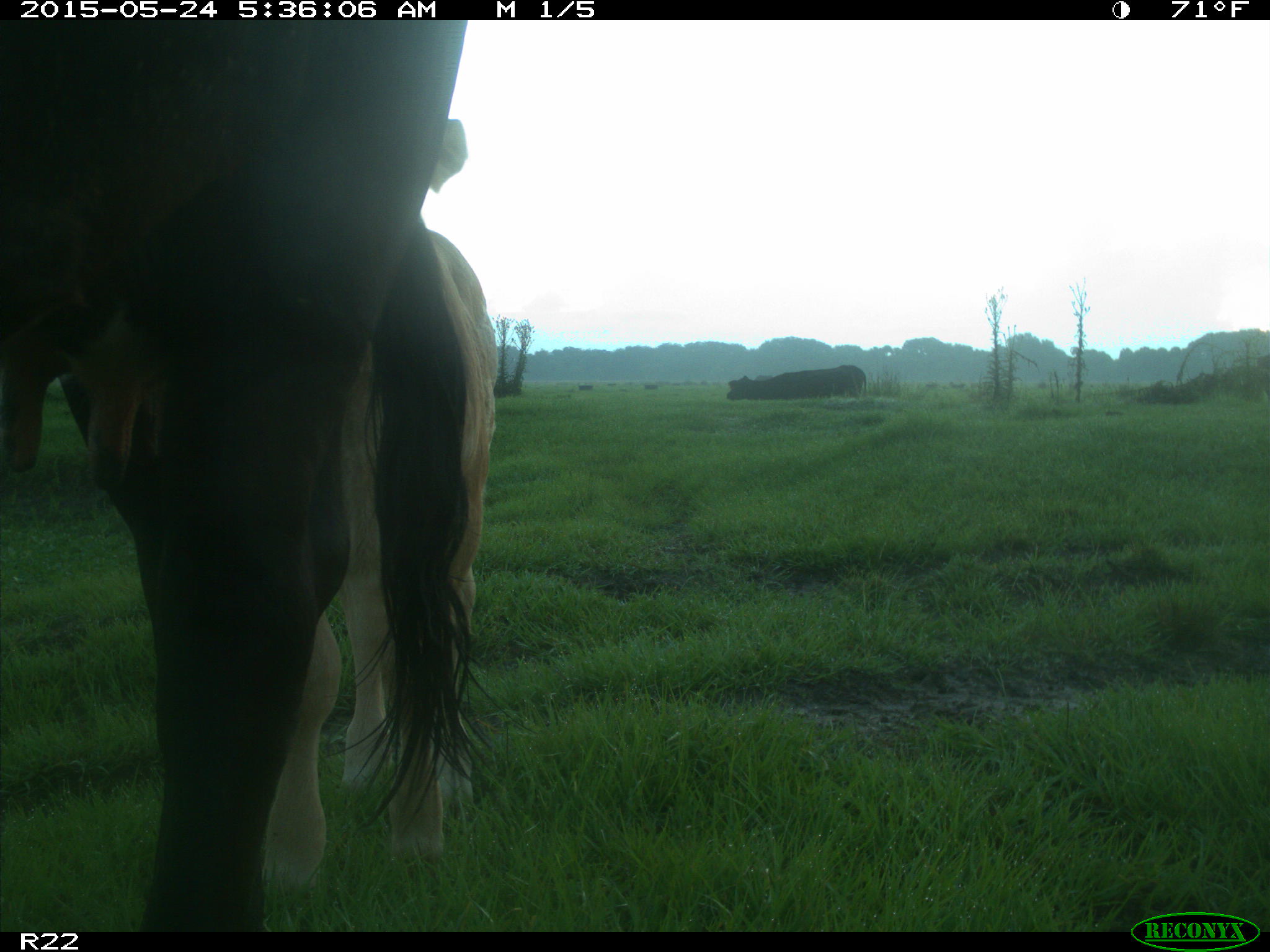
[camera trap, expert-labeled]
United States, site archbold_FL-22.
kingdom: Animalia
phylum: Chordata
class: Mammalia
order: Artiodactyla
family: Bovidae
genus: Bos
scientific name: Bos taurus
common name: domestic cow